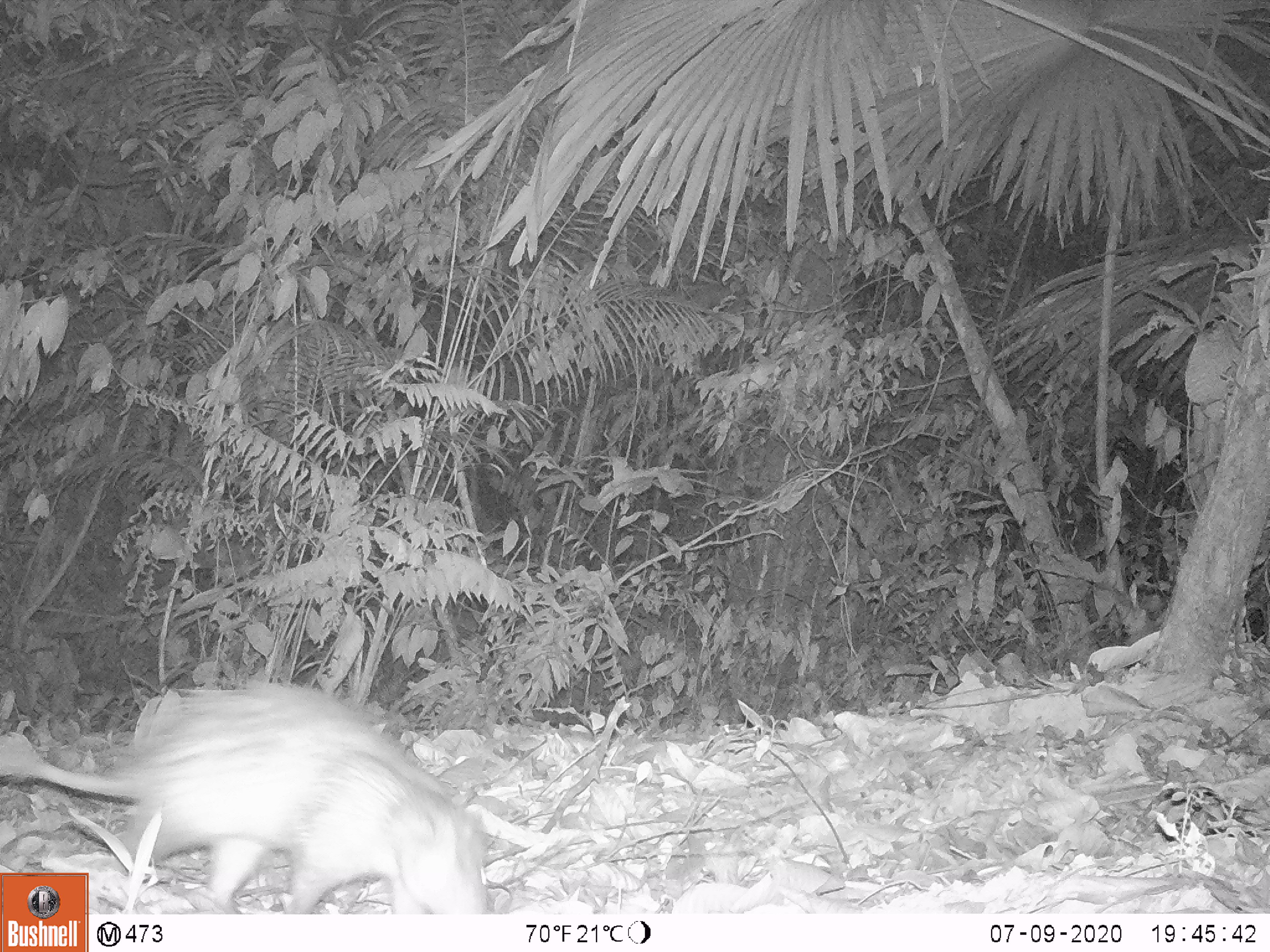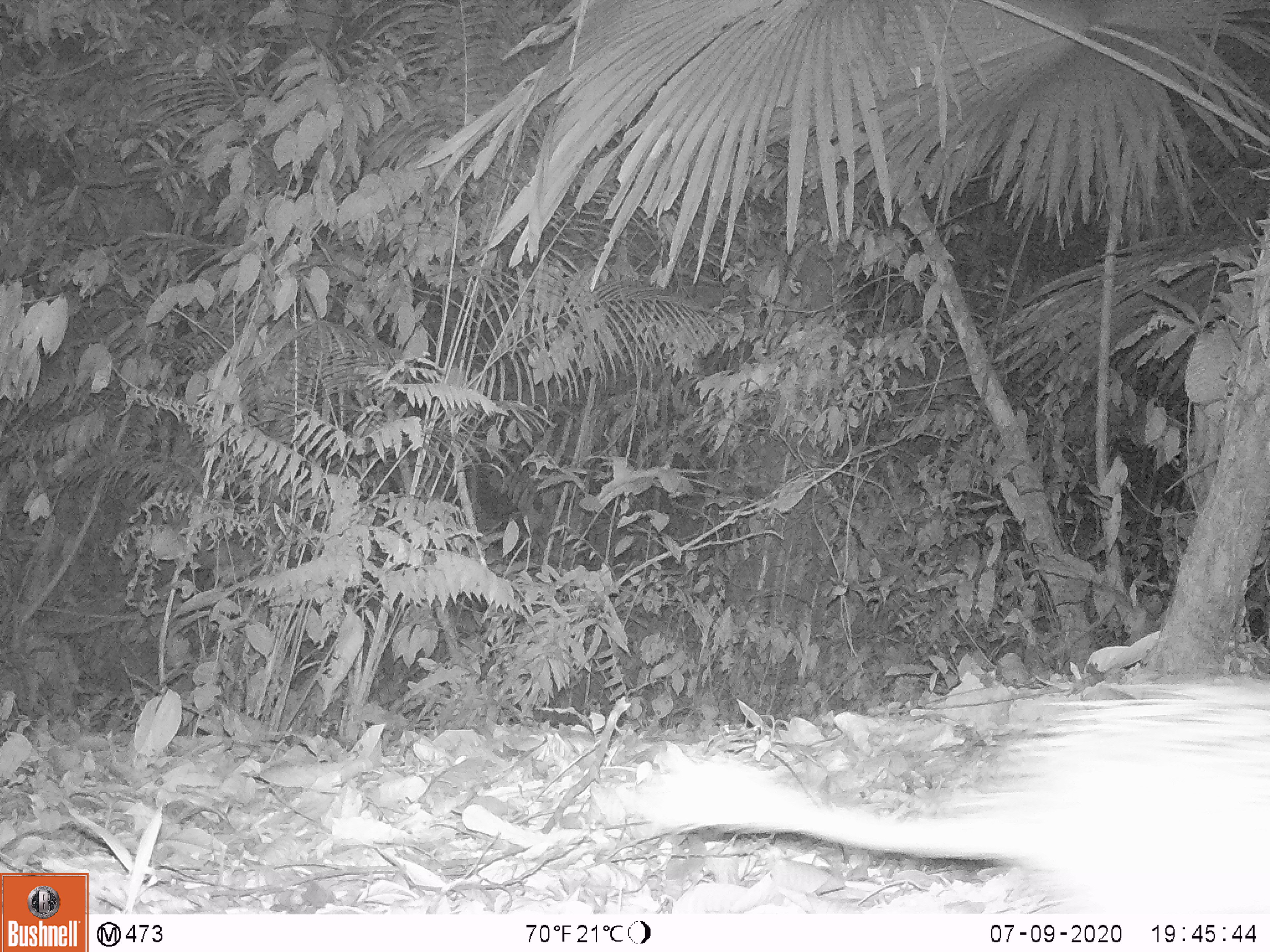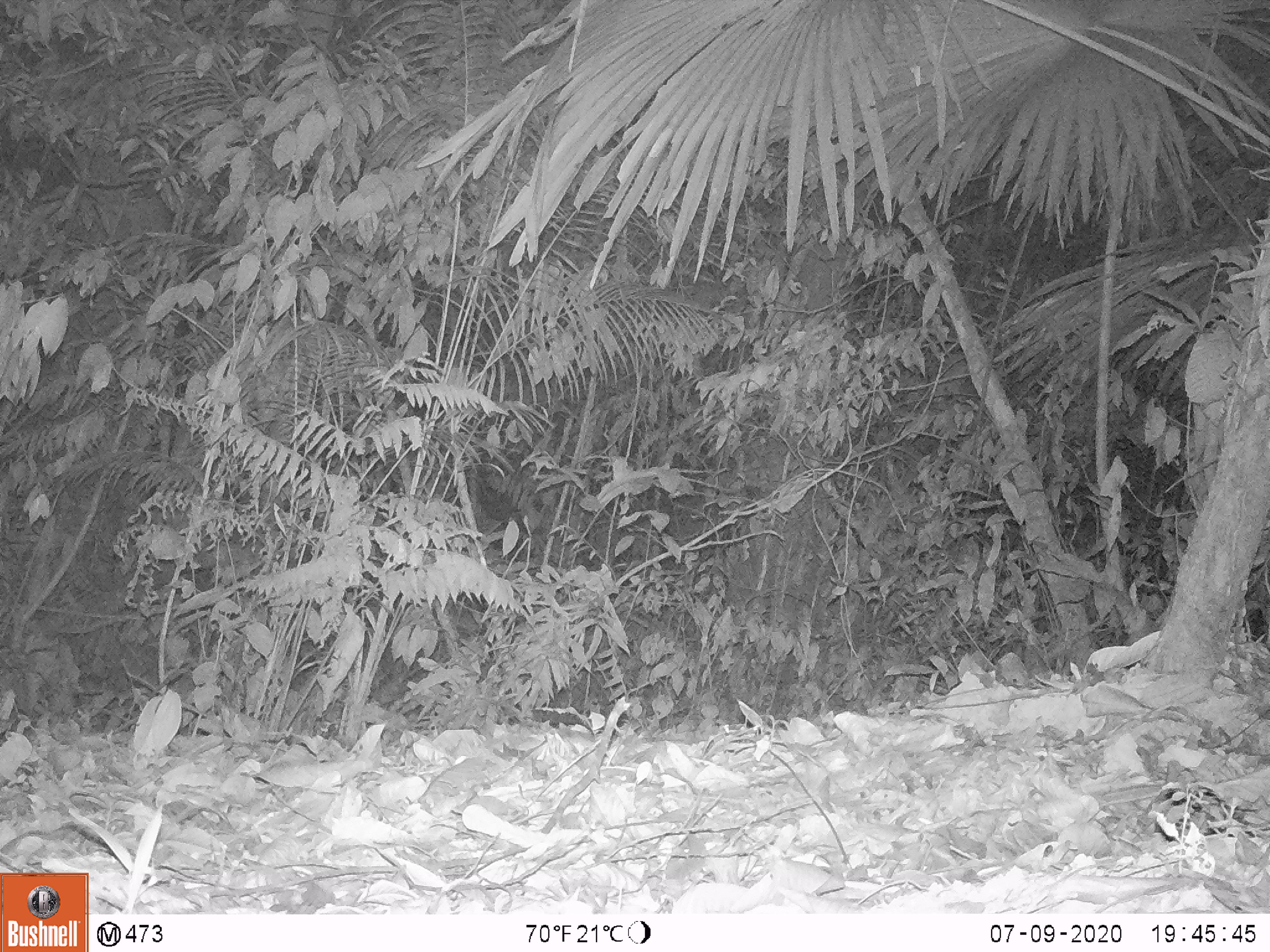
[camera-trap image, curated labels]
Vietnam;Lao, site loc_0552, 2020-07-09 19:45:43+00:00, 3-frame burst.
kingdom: Animalia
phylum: Chordata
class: Mammalia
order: Carnivora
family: Herpestidae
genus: Urva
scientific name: Urva urva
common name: crab-eating mongoose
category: crab eating mongoose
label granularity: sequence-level